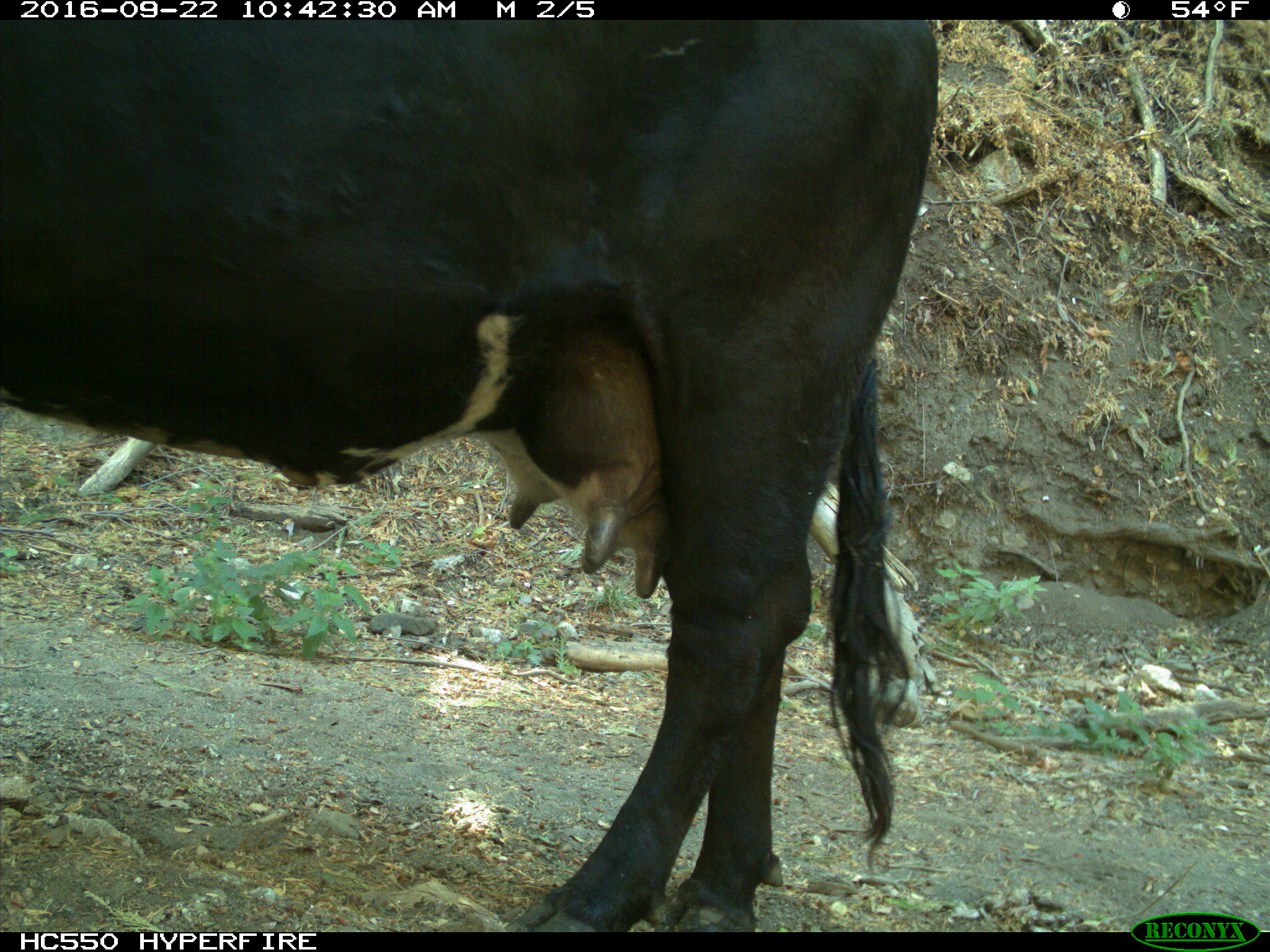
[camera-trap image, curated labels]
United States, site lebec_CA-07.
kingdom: Animalia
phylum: Chordata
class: Mammalia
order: Artiodactyla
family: Bovidae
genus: Bos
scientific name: Bos taurus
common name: domestic cow